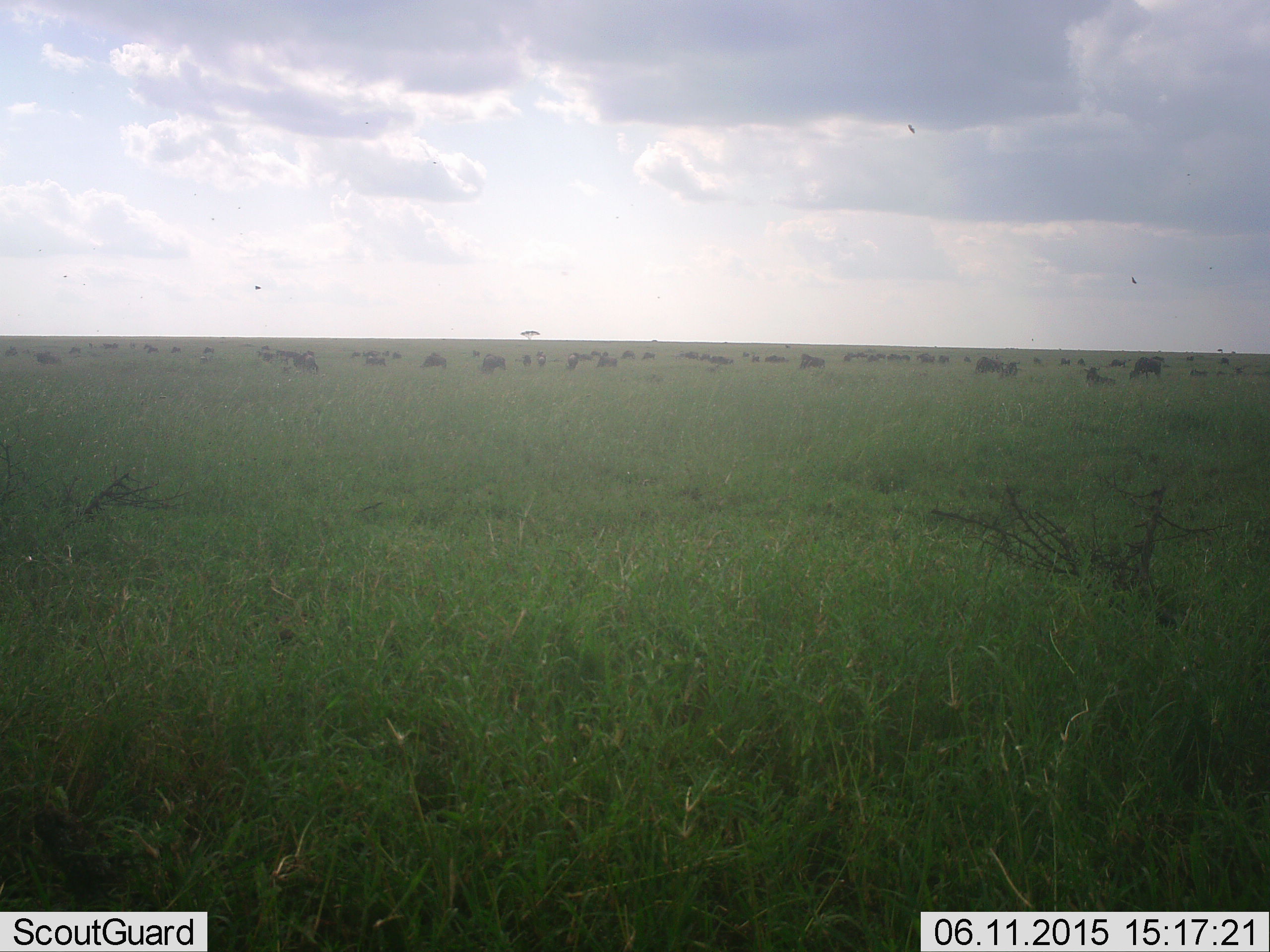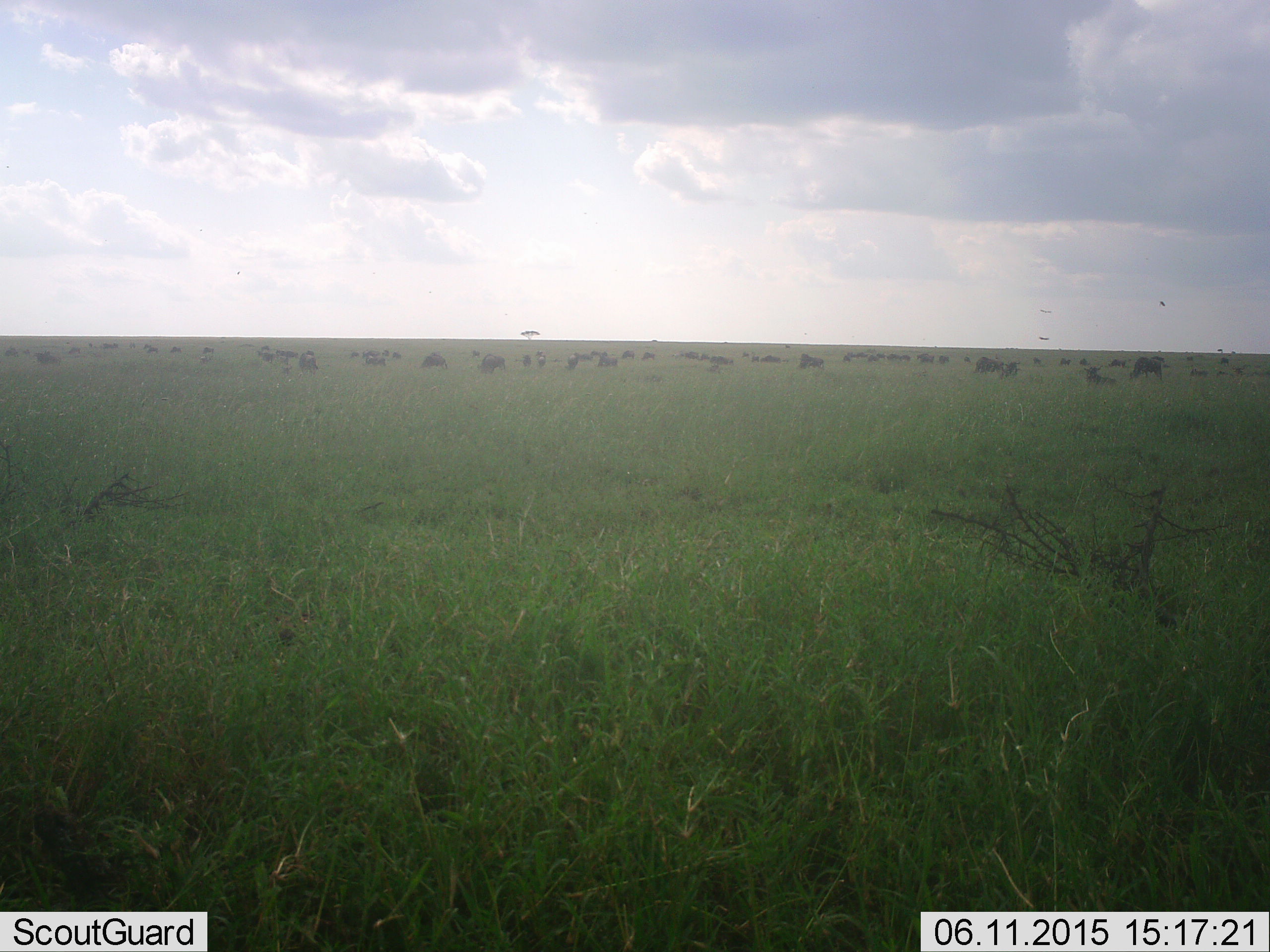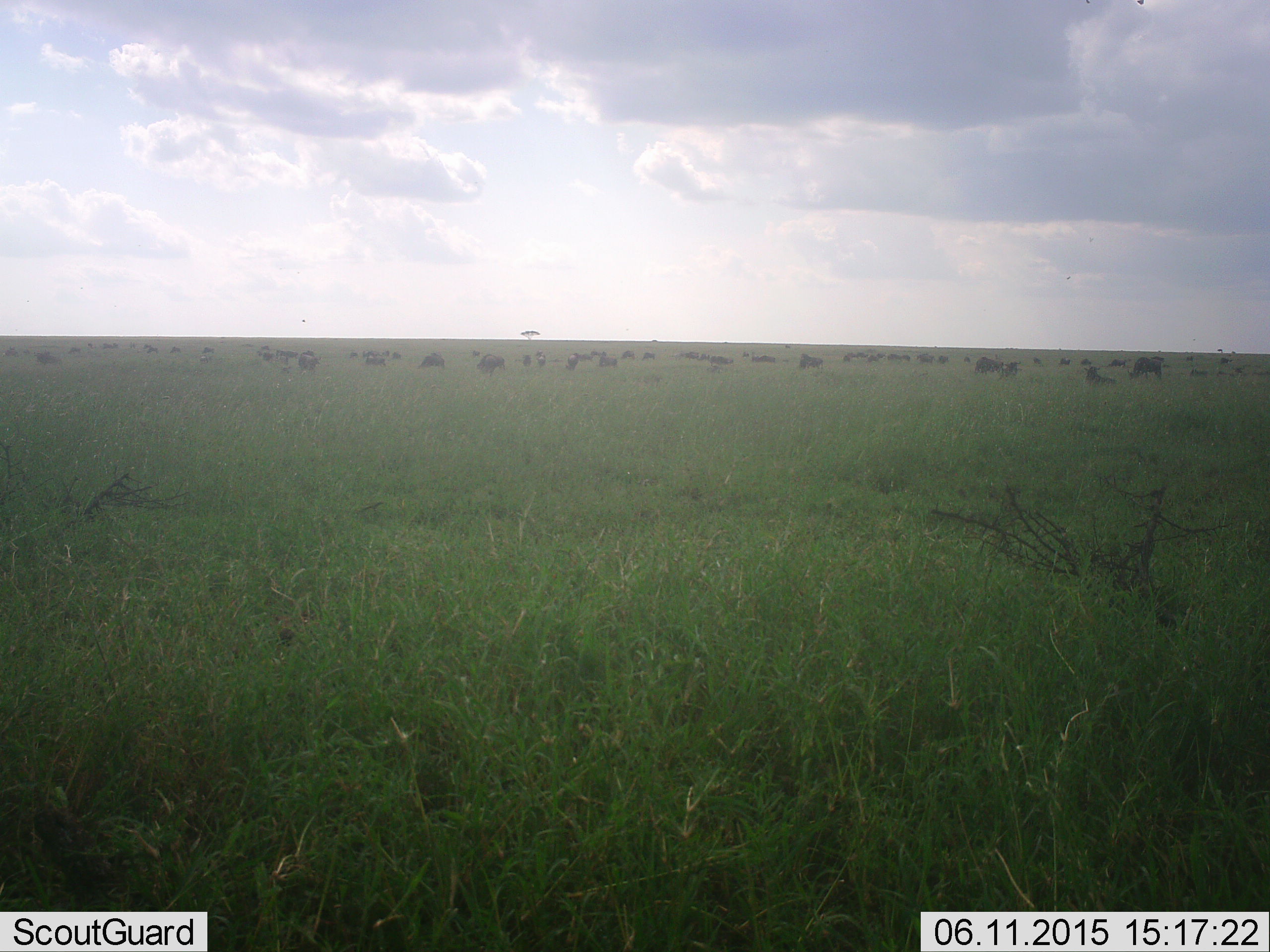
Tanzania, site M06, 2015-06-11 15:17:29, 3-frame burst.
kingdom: Animalia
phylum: Chordata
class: Mammalia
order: Artiodactyla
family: Bovidae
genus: Connochaetes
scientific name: Connochaetes taurinus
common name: blue wildebeest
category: wildebeest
Wildebeest (blue wildebeest) (Connochaetes taurinus), count 11-50. Behavior (volunteer vote fractions): standing 58%, resting 25%, moving 42%, interacting 8%. Young present (vote fraction): 0%. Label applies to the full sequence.